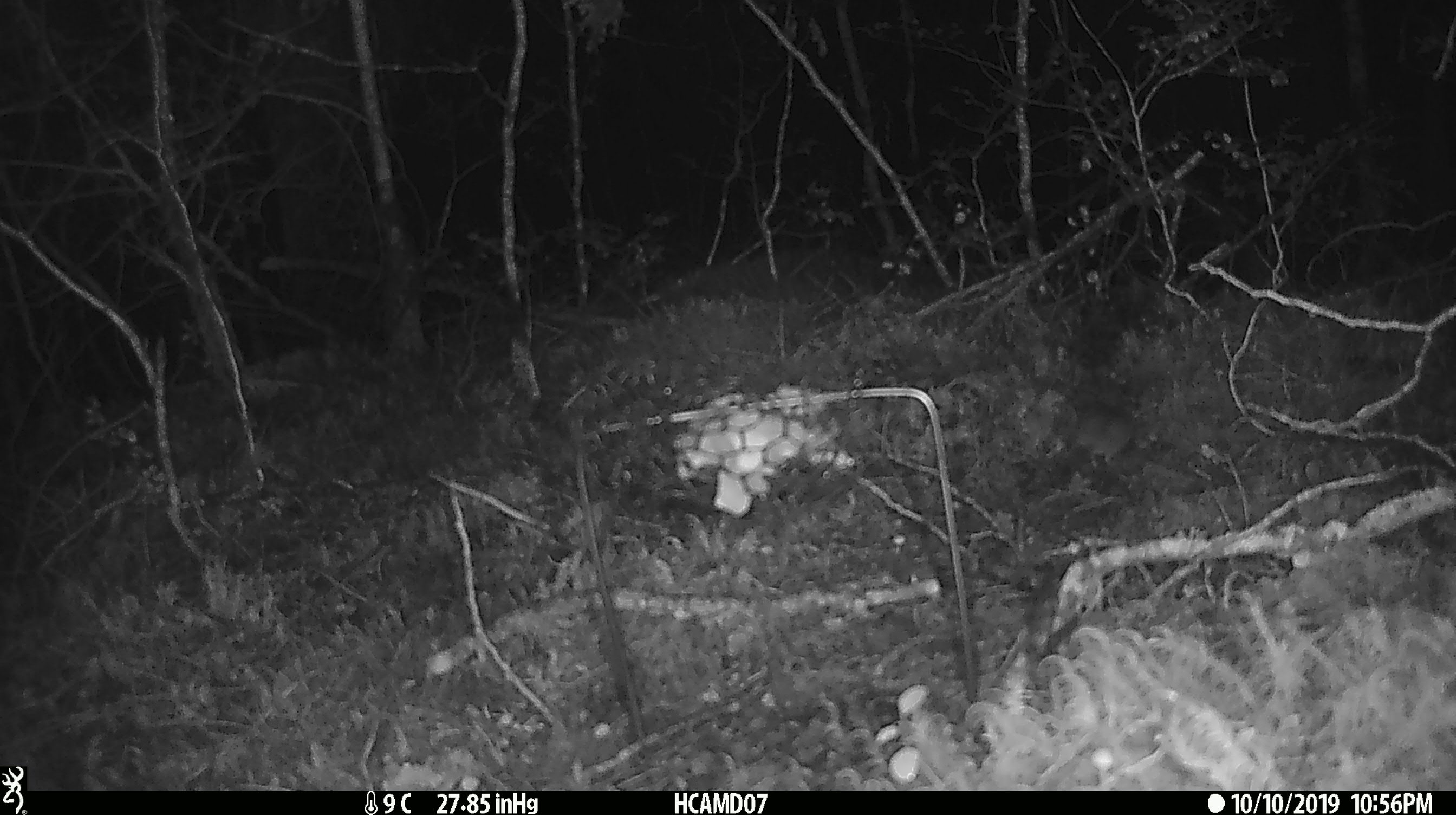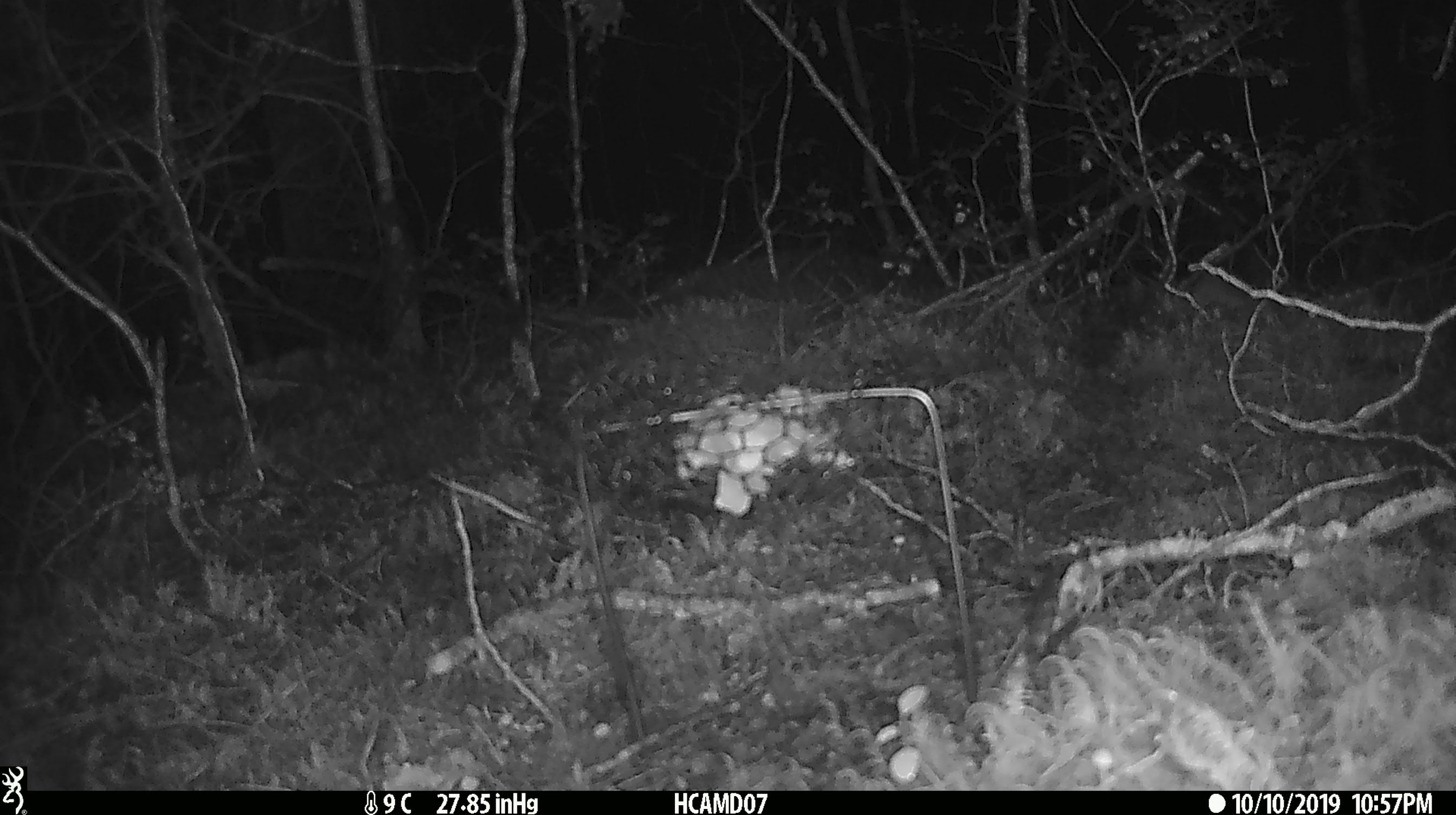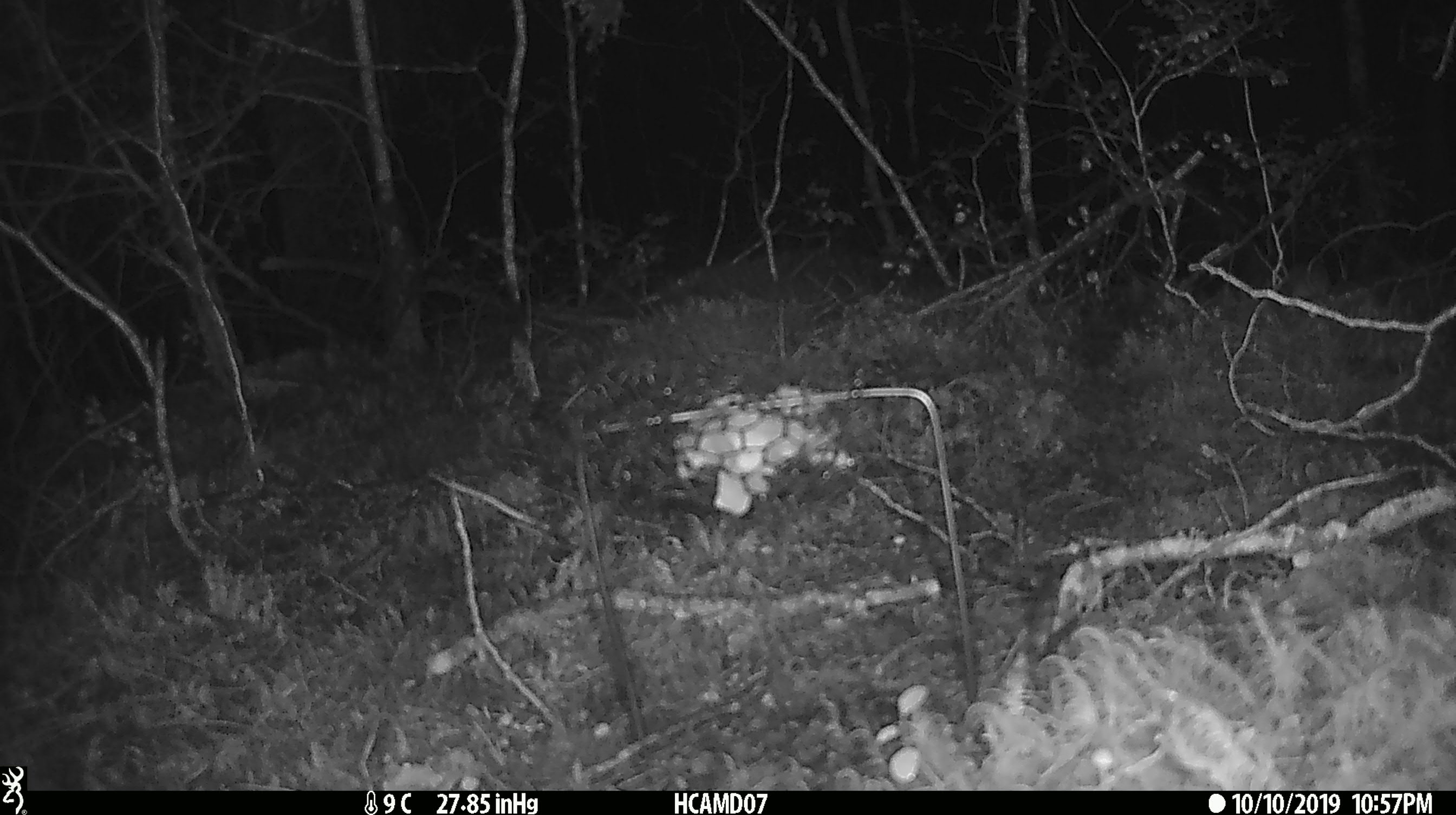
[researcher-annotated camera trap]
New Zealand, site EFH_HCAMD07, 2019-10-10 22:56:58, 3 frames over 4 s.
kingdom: Animalia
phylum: Chordata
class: Mammalia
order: Rodentia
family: Muridae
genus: Mus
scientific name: Mus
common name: mouse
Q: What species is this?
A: Mouse (Mus).